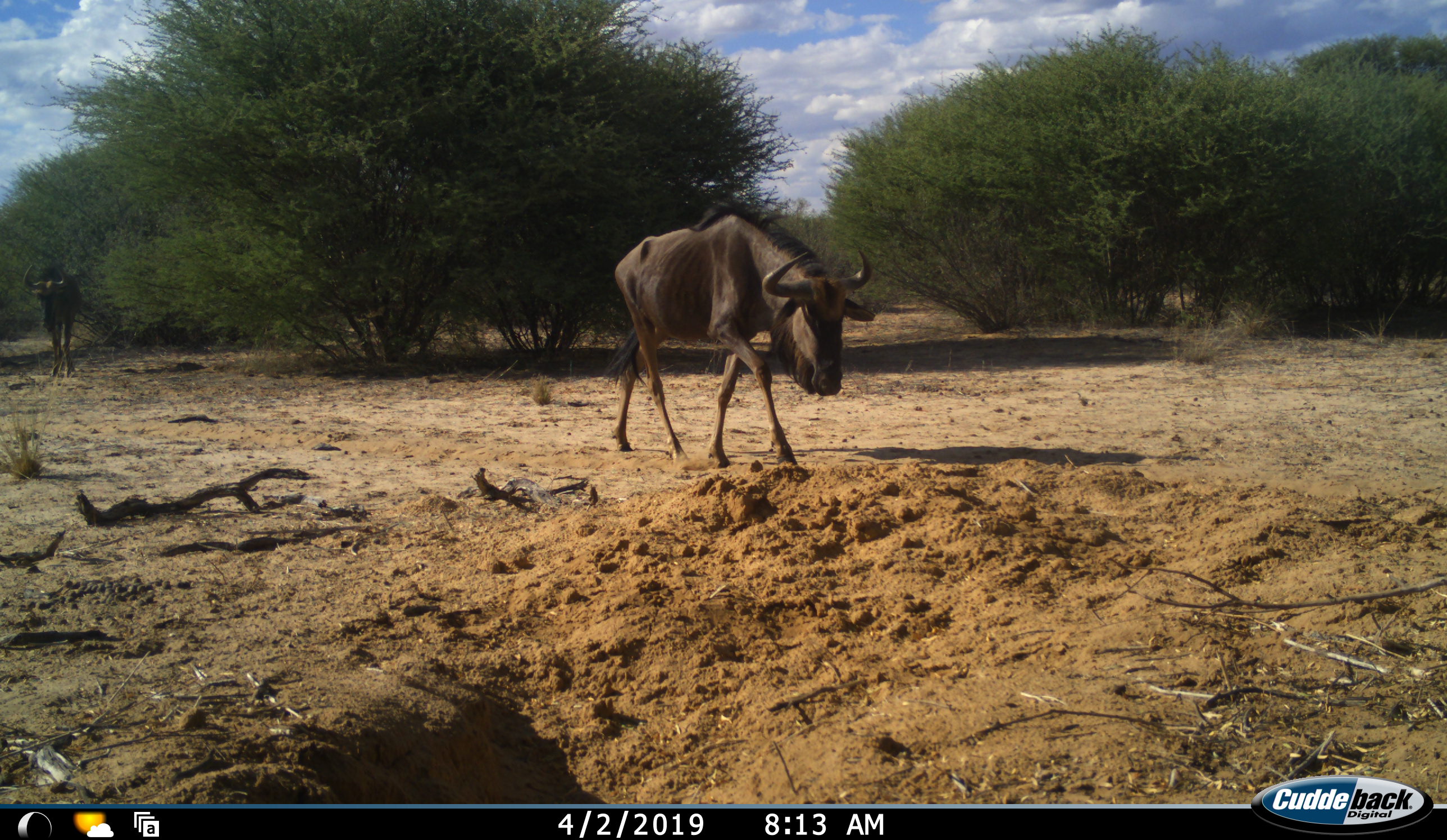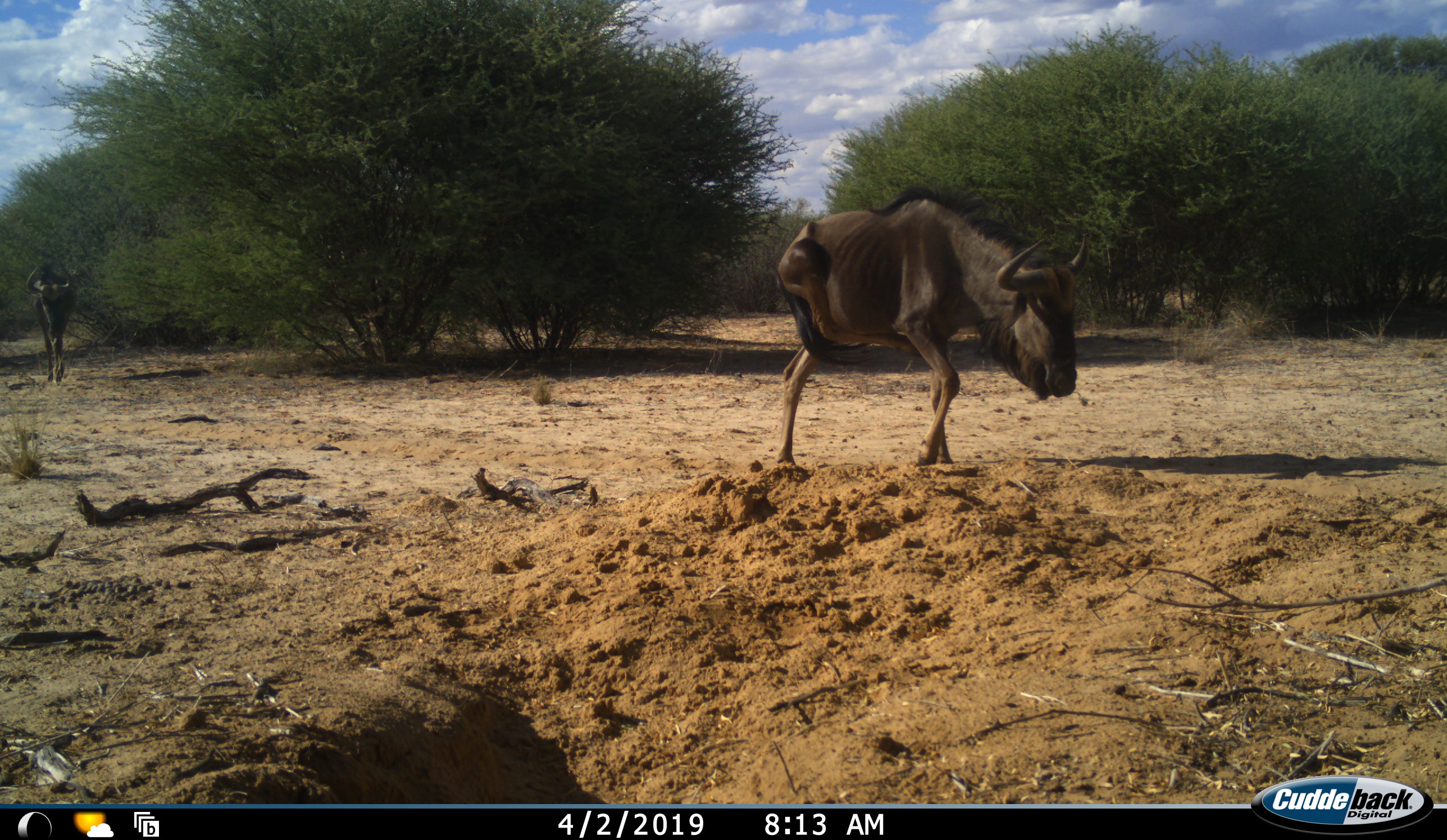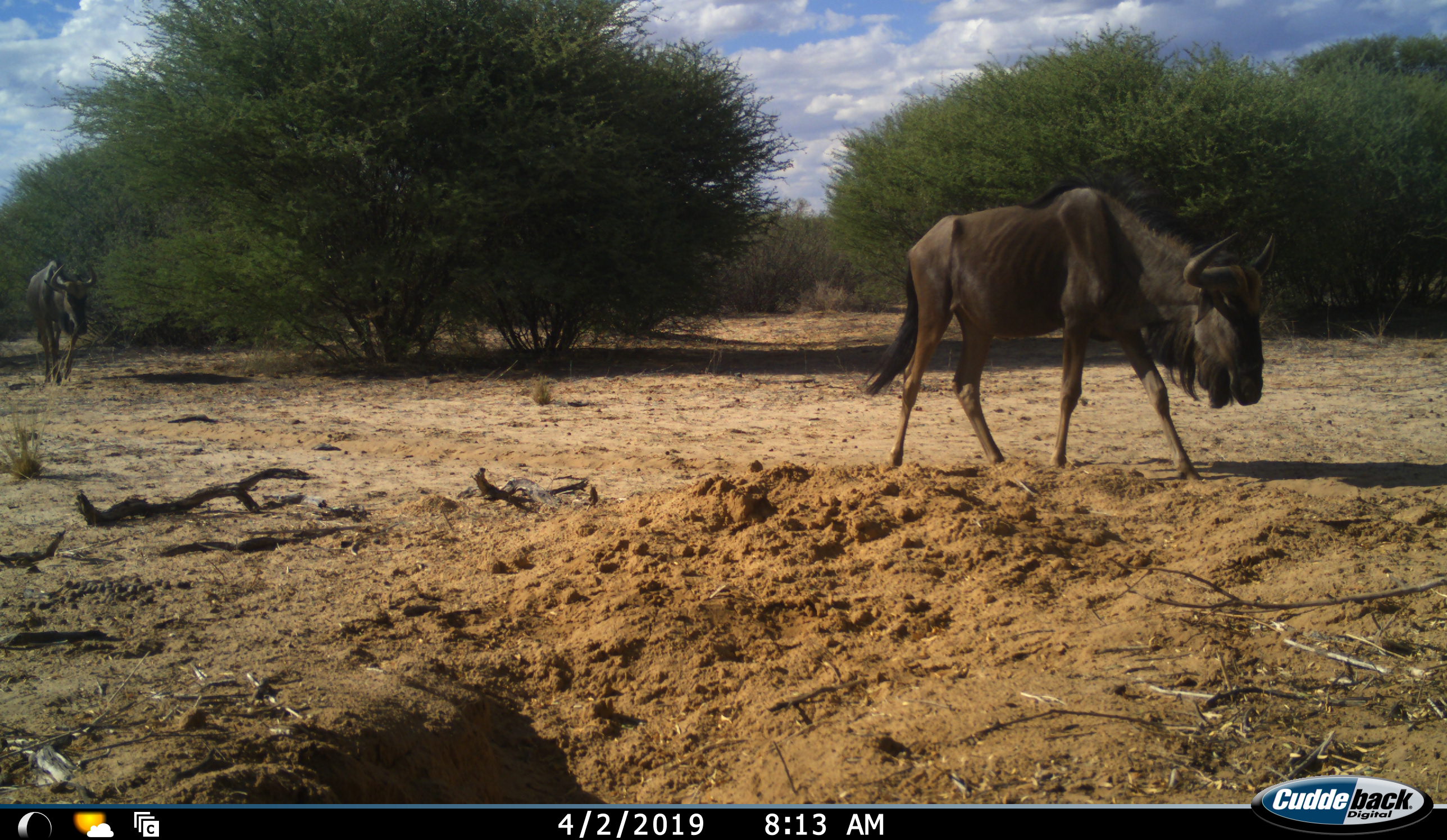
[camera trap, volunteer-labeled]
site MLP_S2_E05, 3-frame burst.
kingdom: Animalia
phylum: Chordata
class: Mammalia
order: Artiodactyla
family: Bovidae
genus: Connochaetes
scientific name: Connochaetes taurinus taurinus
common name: blue wildebeest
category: wildebeestblue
Wildebeestblue (blue wildebeest) (Connochaetes taurinus taurinus), count 2. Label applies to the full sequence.